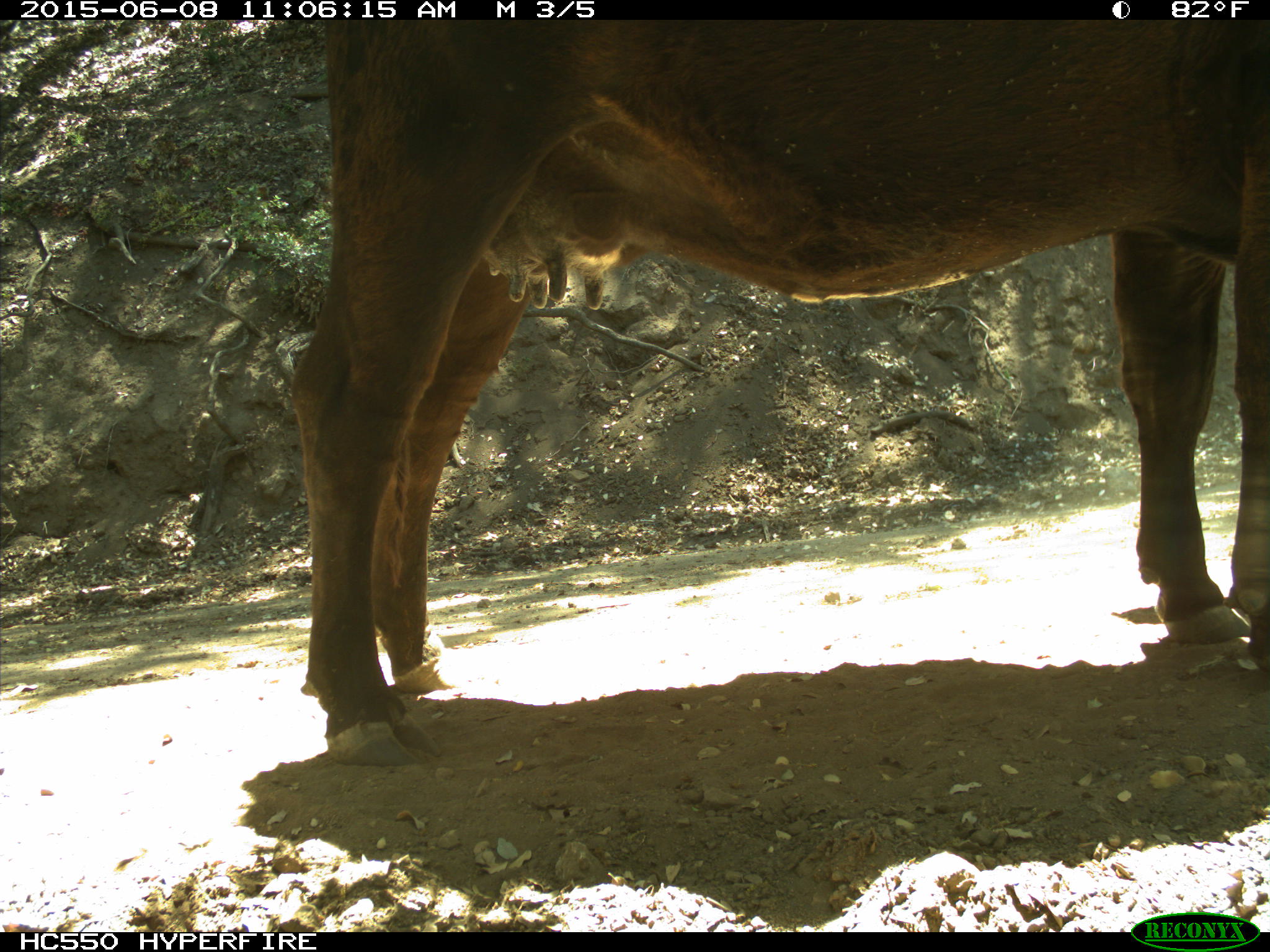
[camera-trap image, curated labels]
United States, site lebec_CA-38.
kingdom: Animalia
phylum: Chordata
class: Mammalia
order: Artiodactyla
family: Bovidae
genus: Bos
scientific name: Bos taurus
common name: domestic cow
Bos taurus (domestic cow).